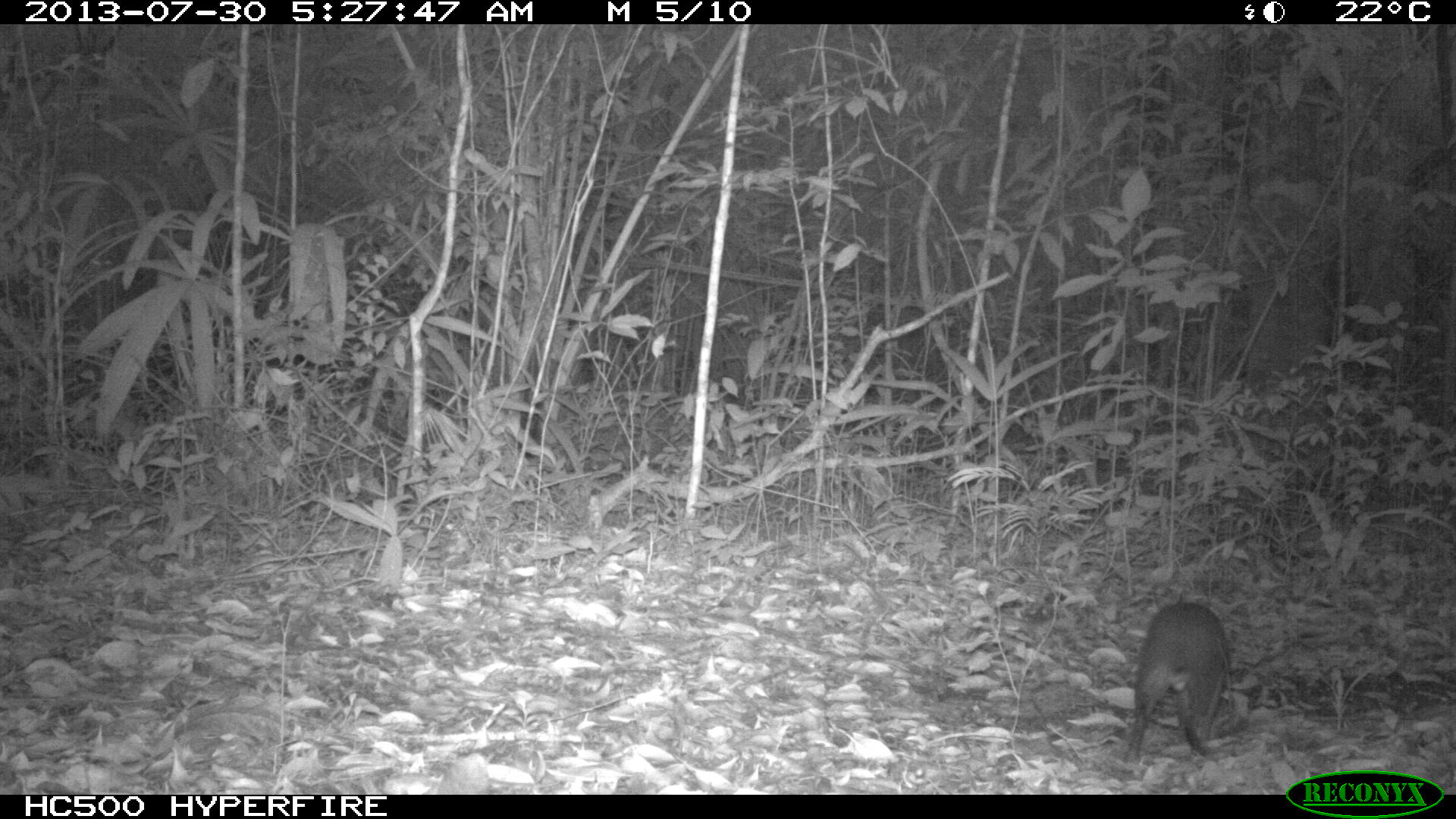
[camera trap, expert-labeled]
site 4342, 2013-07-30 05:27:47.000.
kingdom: Animalia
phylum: Chordata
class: Mammalia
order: Rodentia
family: Dasyproctidae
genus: Dasyprocta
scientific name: Dasyprocta punctata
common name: central american agouti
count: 1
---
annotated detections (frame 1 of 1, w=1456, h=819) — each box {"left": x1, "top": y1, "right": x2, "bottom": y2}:
dasyprocta punctata: {"left": 1122, "top": 600, "right": 1232, "bottom": 763}